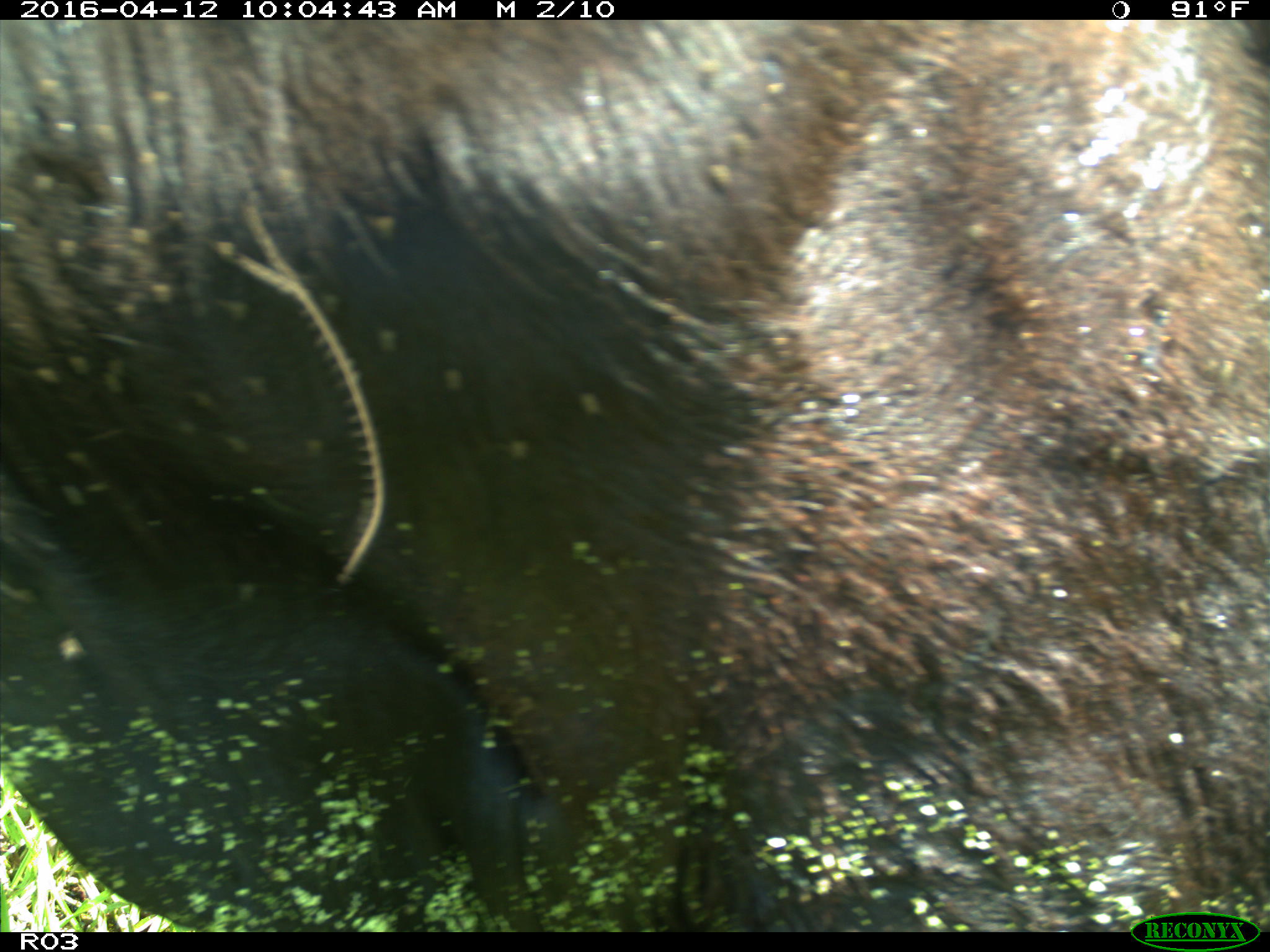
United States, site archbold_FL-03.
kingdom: Animalia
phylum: Chordata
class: Mammalia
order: Artiodactyla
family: Bovidae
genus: Bos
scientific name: Bos taurus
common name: domestic cow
Bos taurus (domestic cow).